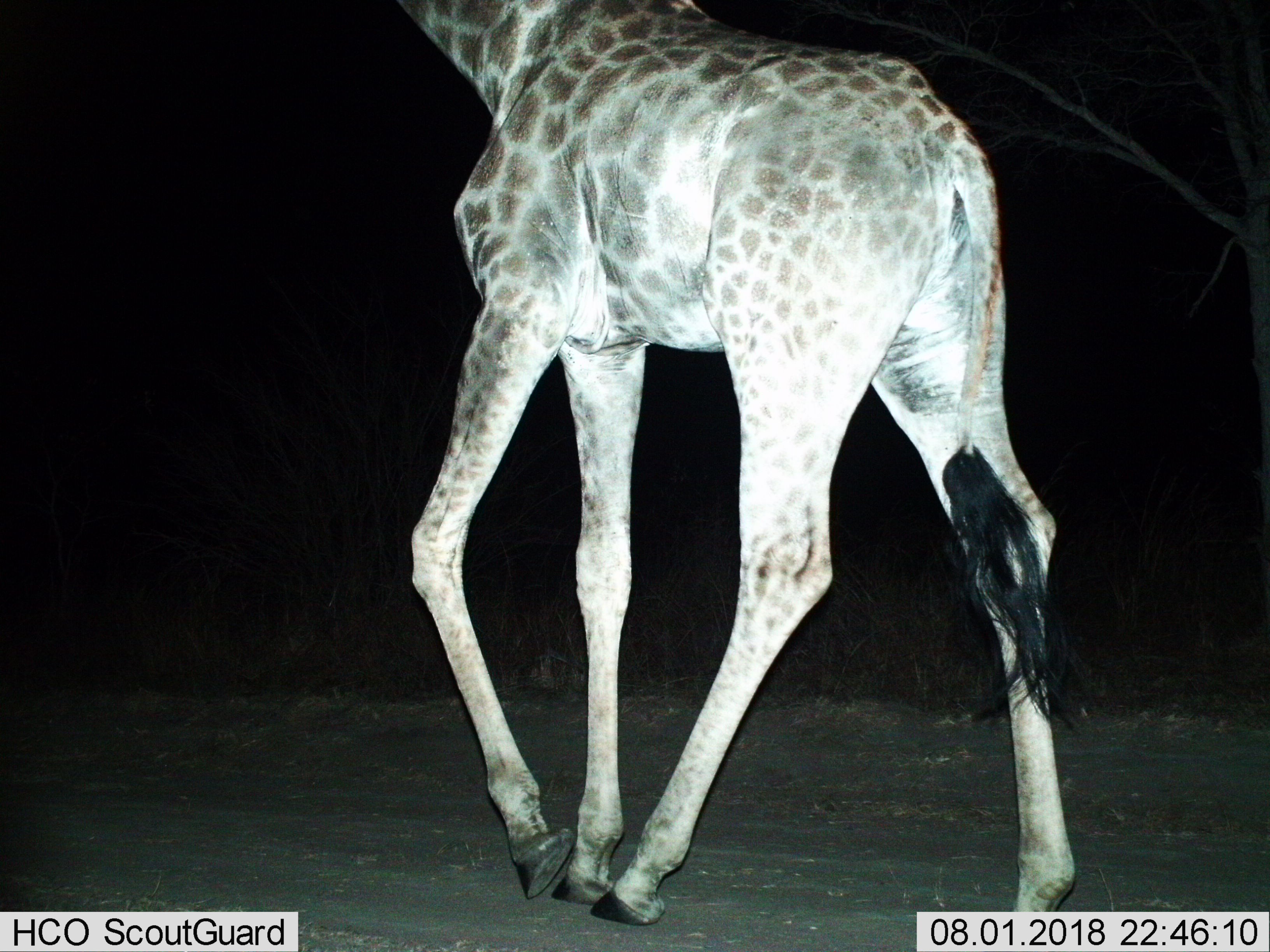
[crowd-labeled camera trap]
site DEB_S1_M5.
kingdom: Animalia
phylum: Chordata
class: Mammalia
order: Artiodactyla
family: Giraffidae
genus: Giraffa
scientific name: Giraffa camelopardalis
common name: giraffe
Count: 1.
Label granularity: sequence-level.